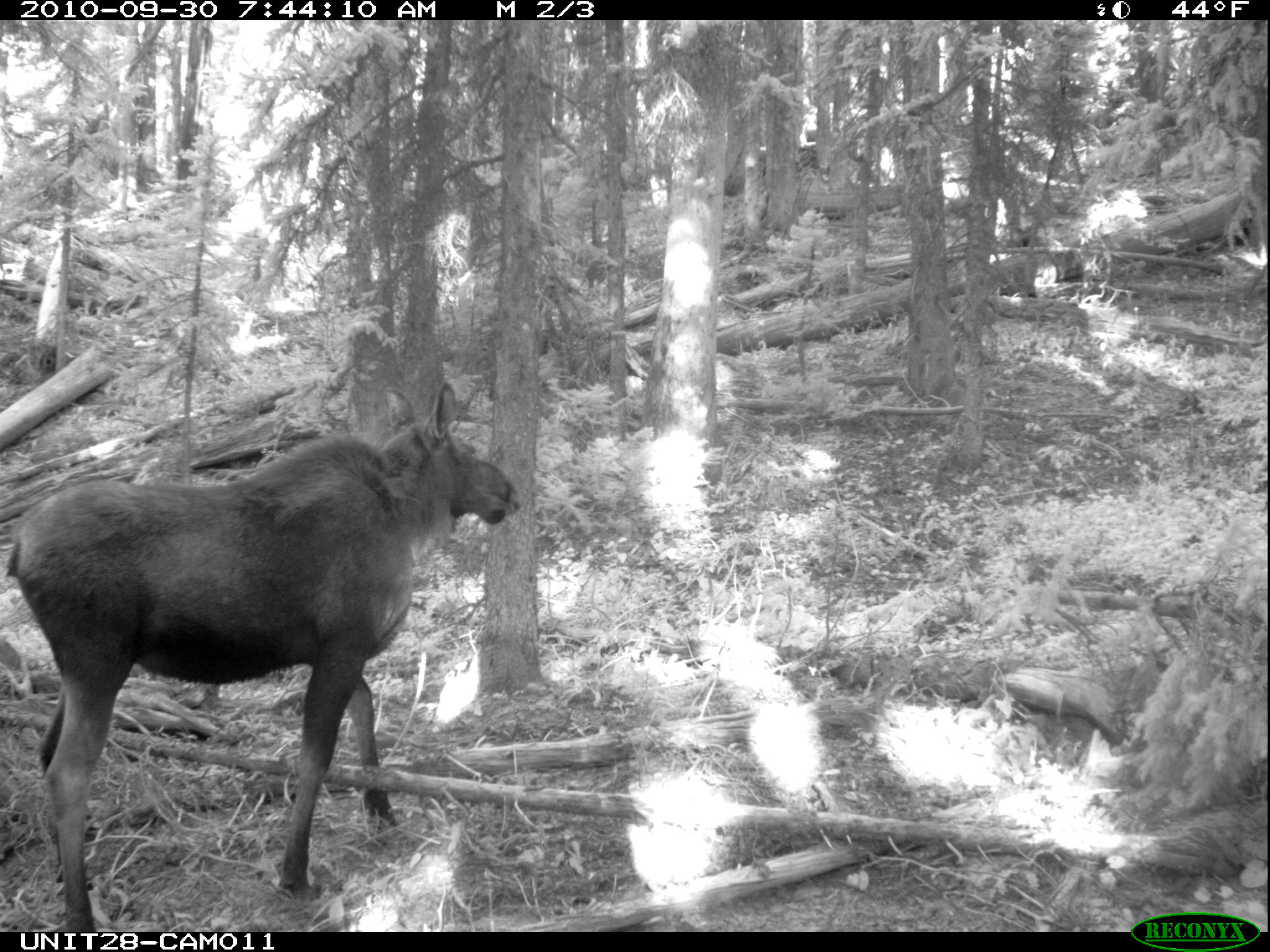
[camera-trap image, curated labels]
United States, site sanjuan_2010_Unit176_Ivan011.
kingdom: Animalia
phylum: Chordata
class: Mammalia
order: Artiodactyla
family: Cervidae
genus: Alces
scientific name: Alces alces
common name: moose